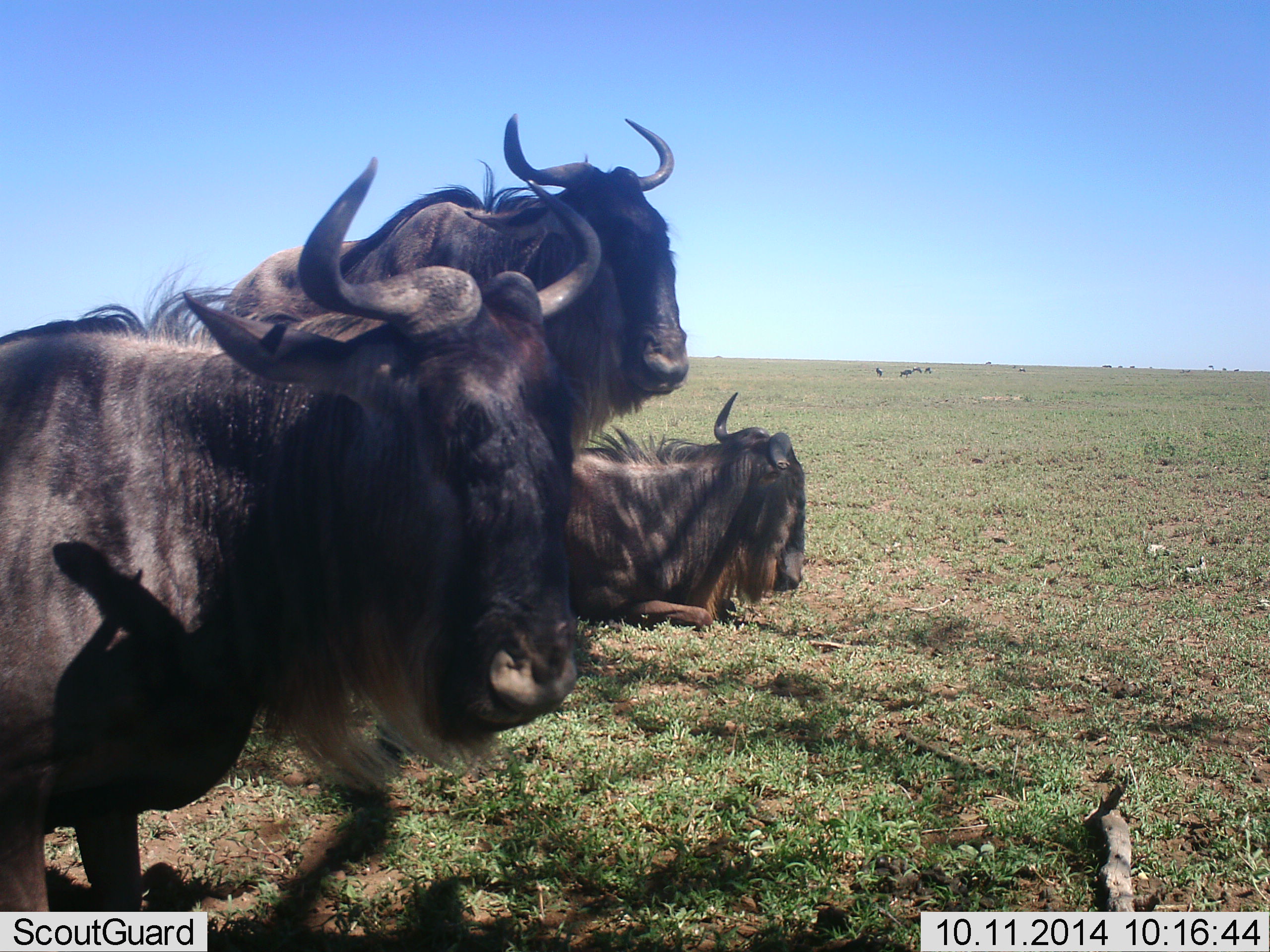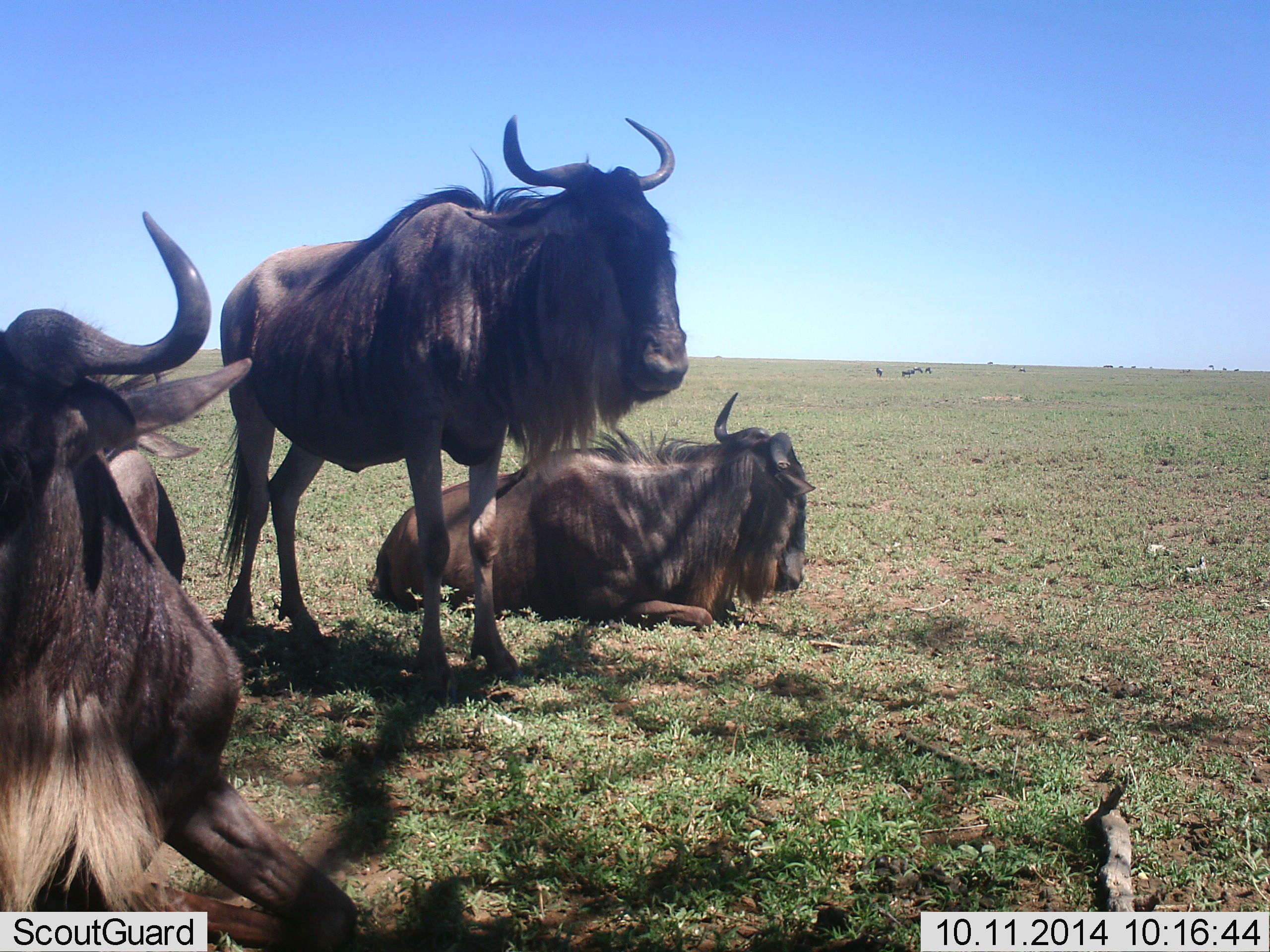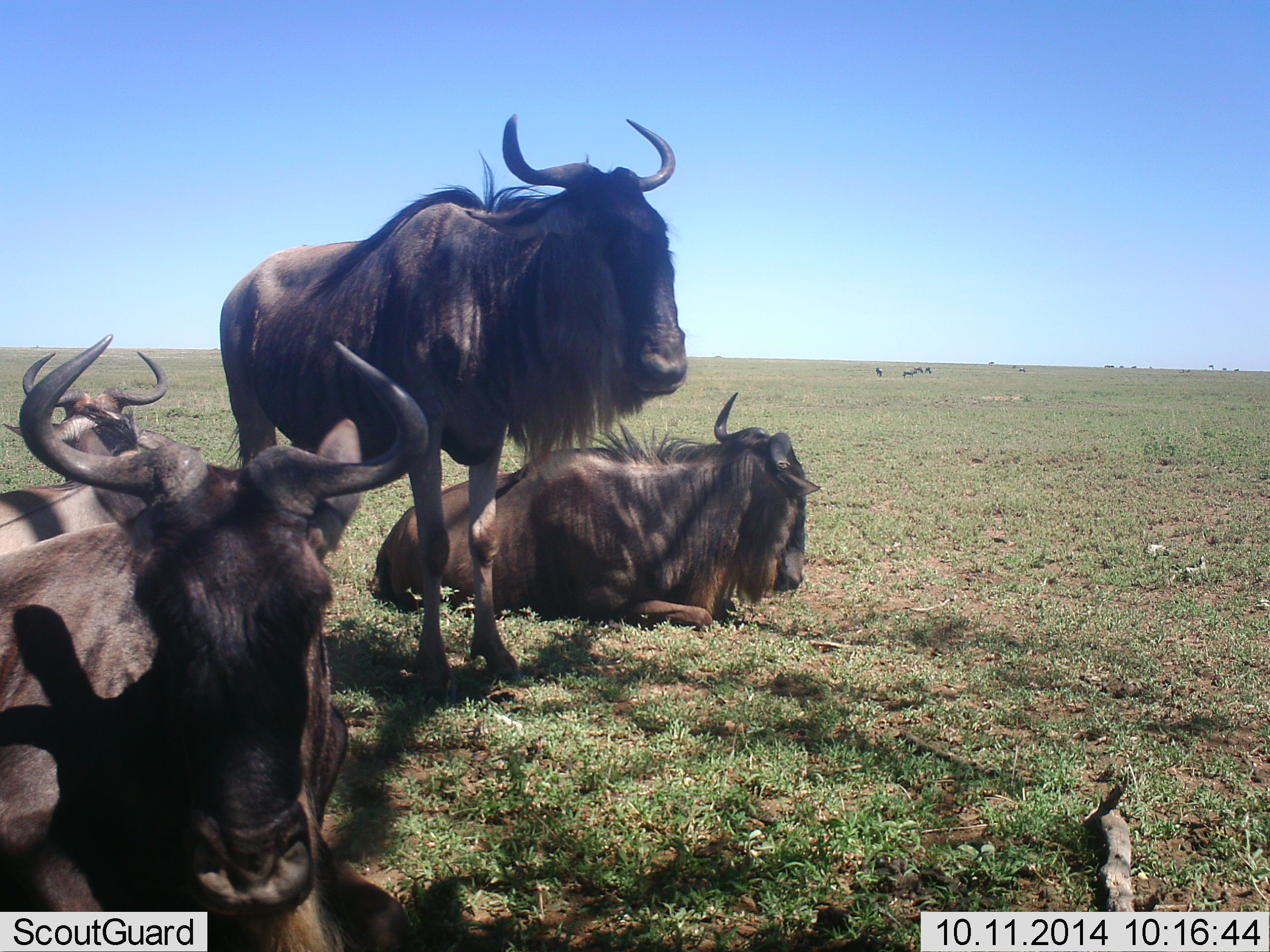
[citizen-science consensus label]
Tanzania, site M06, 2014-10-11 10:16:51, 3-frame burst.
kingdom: Animalia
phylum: Chordata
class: Mammalia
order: Artiodactyla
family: Bovidae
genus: Connochaetes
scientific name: Connochaetes taurinus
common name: blue wildebeest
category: wildebeest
Wildebeest (blue wildebeest) (Connochaetes taurinus), count 7. Behavior (volunteer vote fractions): standing 70%, resting 100%, moving 10%, interacting 0%. Young present (vote fraction): 0%. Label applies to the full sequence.